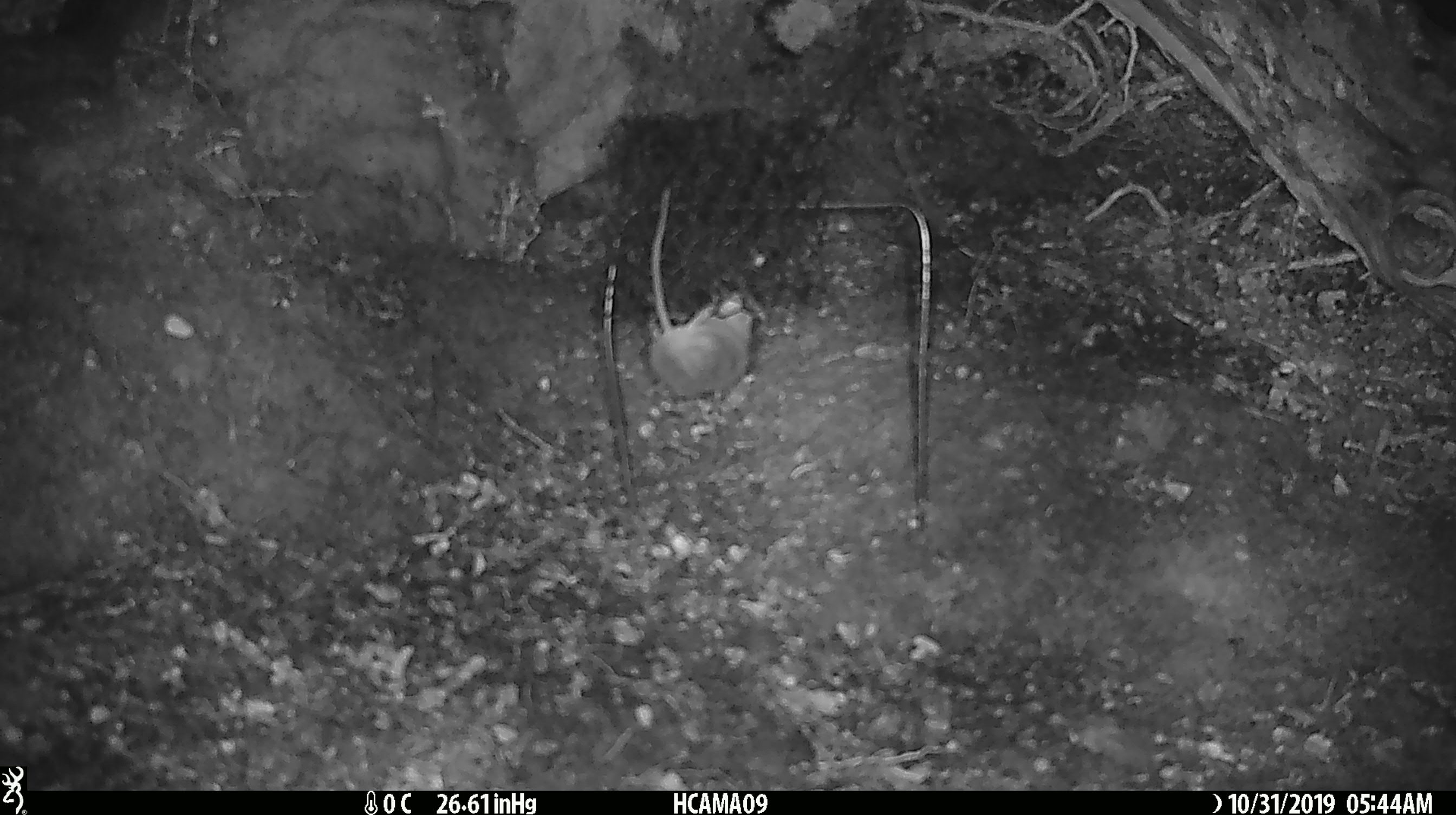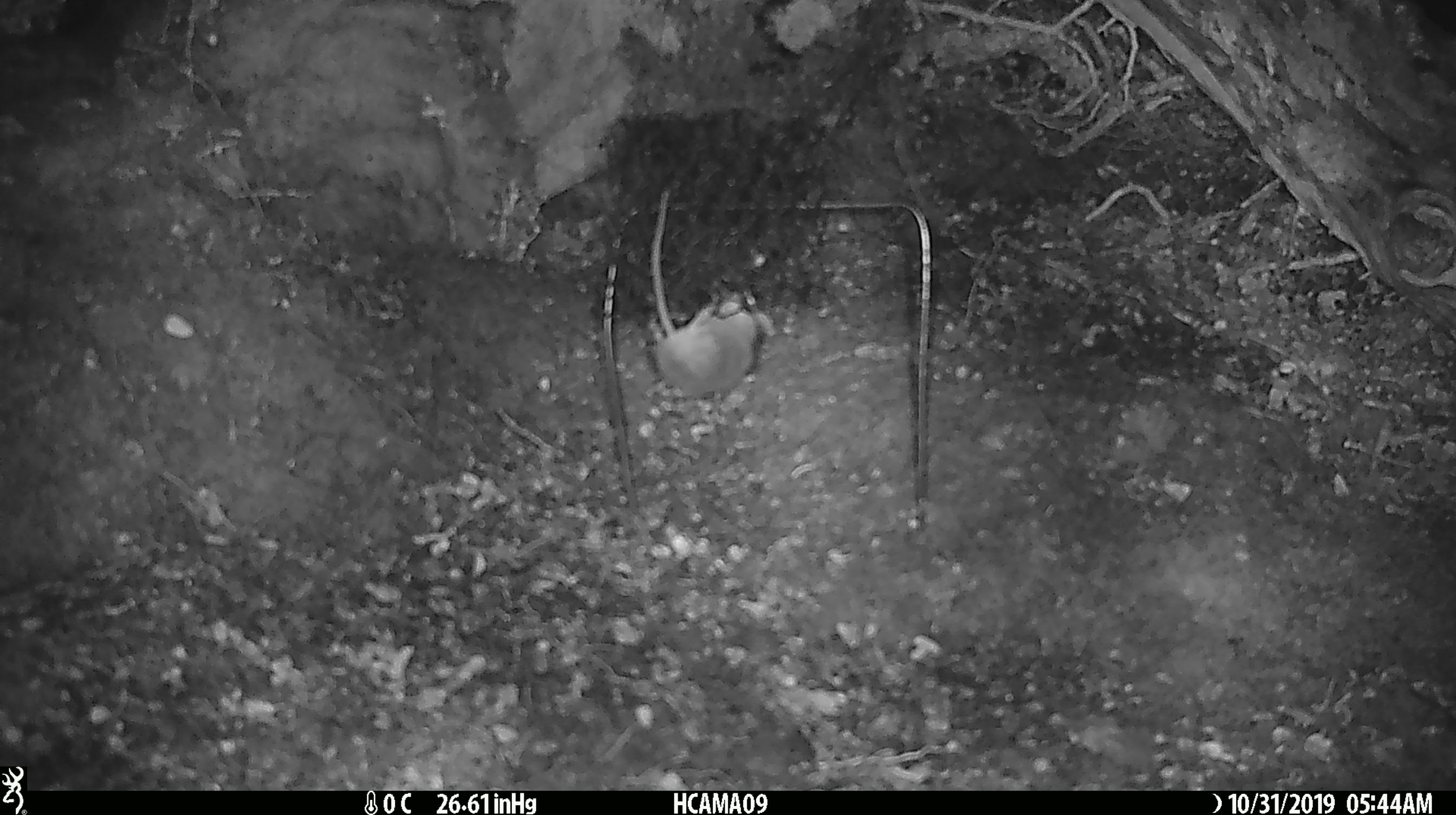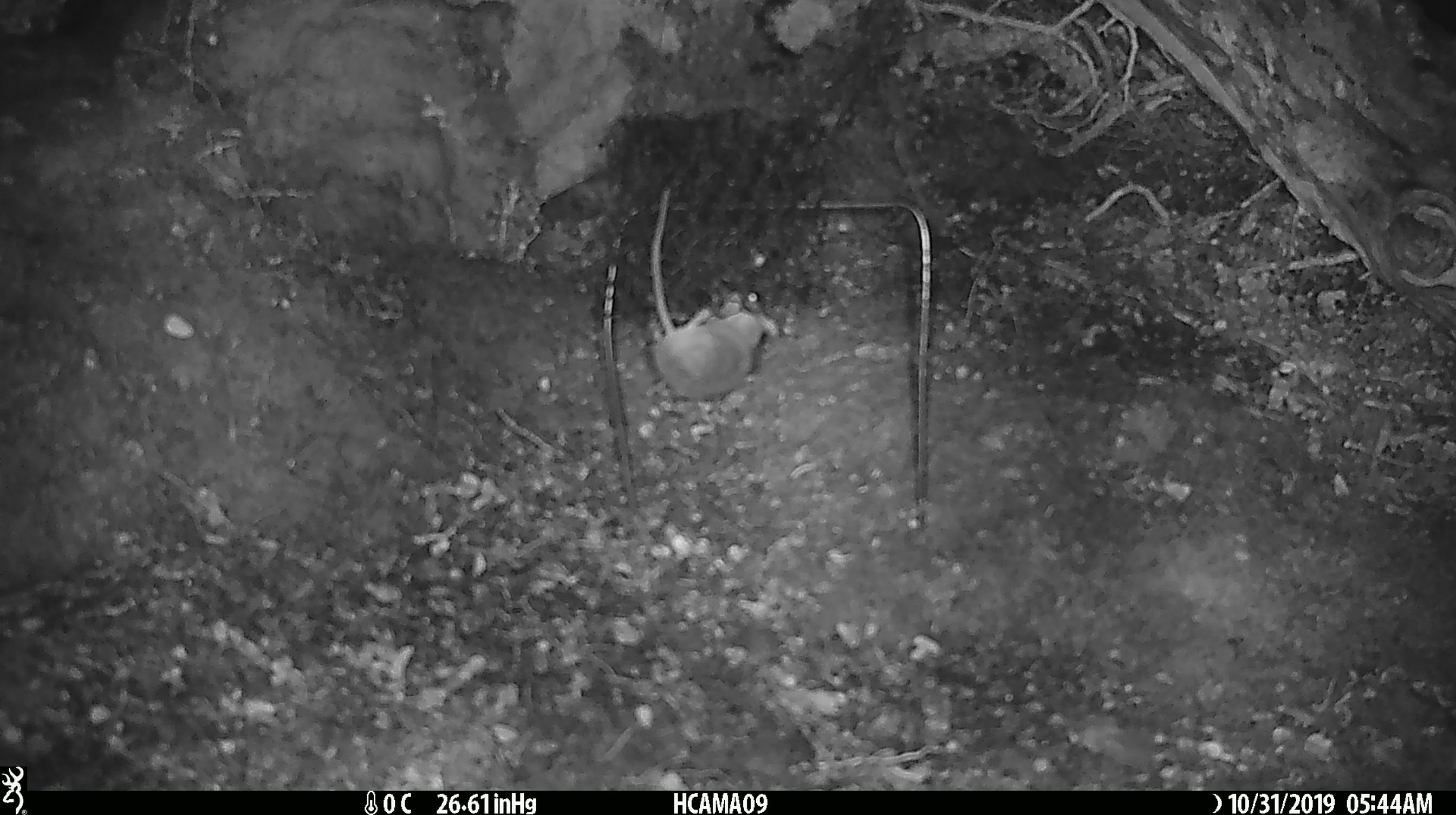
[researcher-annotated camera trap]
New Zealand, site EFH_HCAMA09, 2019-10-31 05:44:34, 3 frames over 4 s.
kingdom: Animalia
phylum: Chordata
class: Mammalia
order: Rodentia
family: Muridae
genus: Mus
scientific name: Mus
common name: mouse